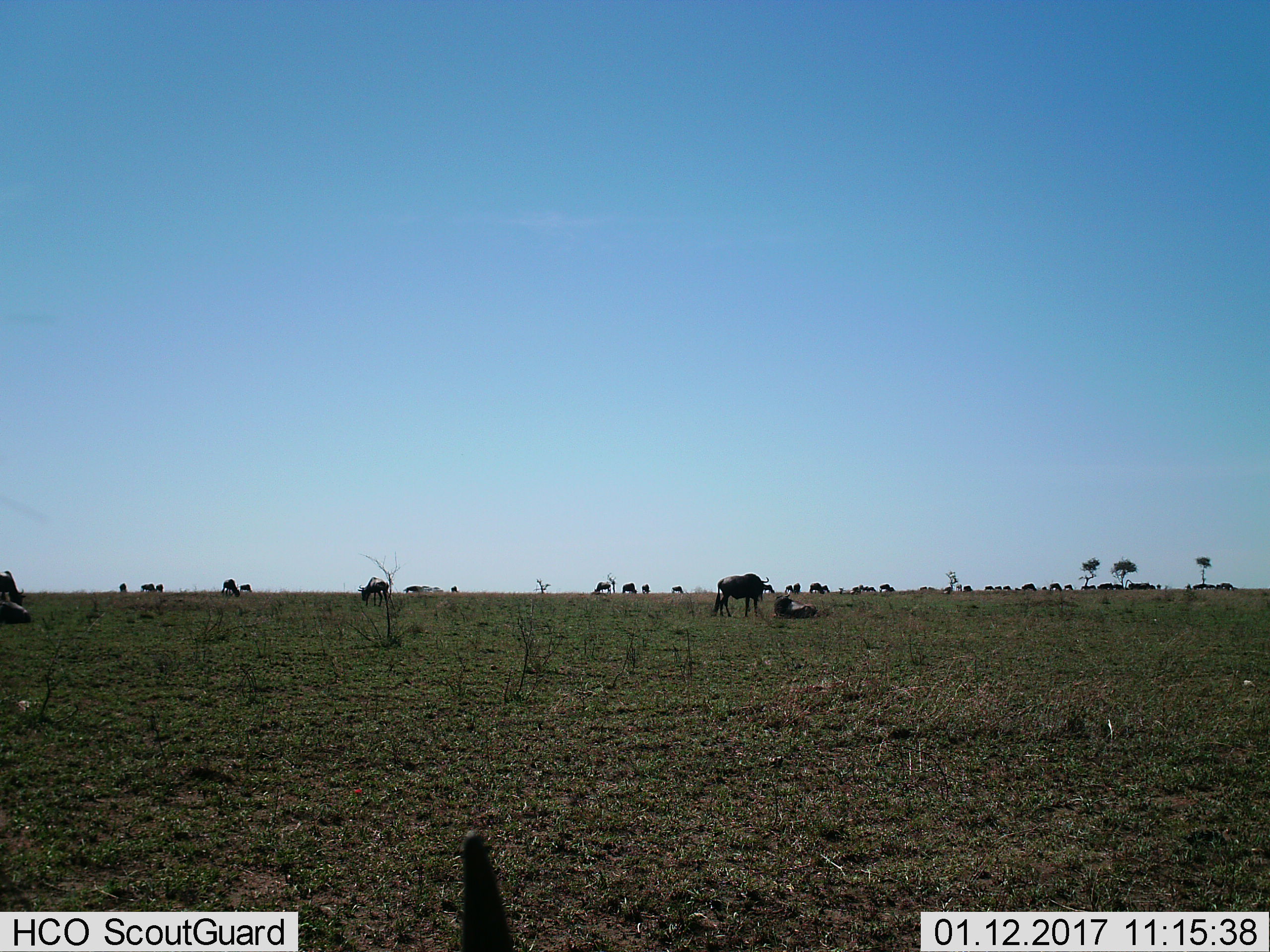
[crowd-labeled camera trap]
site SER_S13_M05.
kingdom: Animalia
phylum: Chordata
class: Mammalia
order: Artiodactyla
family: Bovidae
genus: Connochaetes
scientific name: Connochaetes taurinus taurinus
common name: blue wildebeest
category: wildebeestblue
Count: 11-50.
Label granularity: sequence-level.